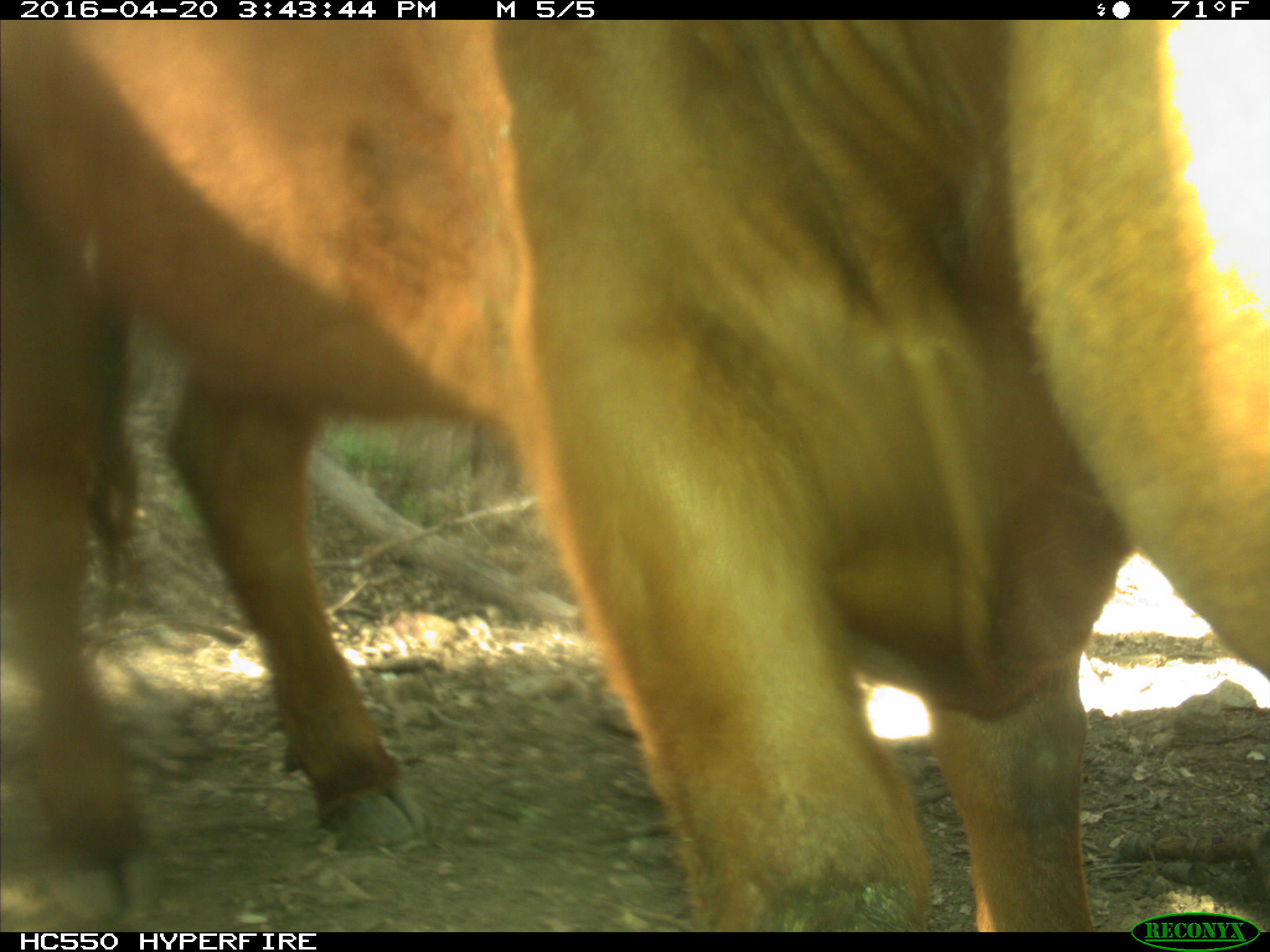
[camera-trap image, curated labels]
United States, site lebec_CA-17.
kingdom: Animalia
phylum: Chordata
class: Mammalia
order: Artiodactyla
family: Bovidae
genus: Bos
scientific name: Bos taurus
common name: domestic cow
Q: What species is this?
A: Bos taurus (domestic cow).